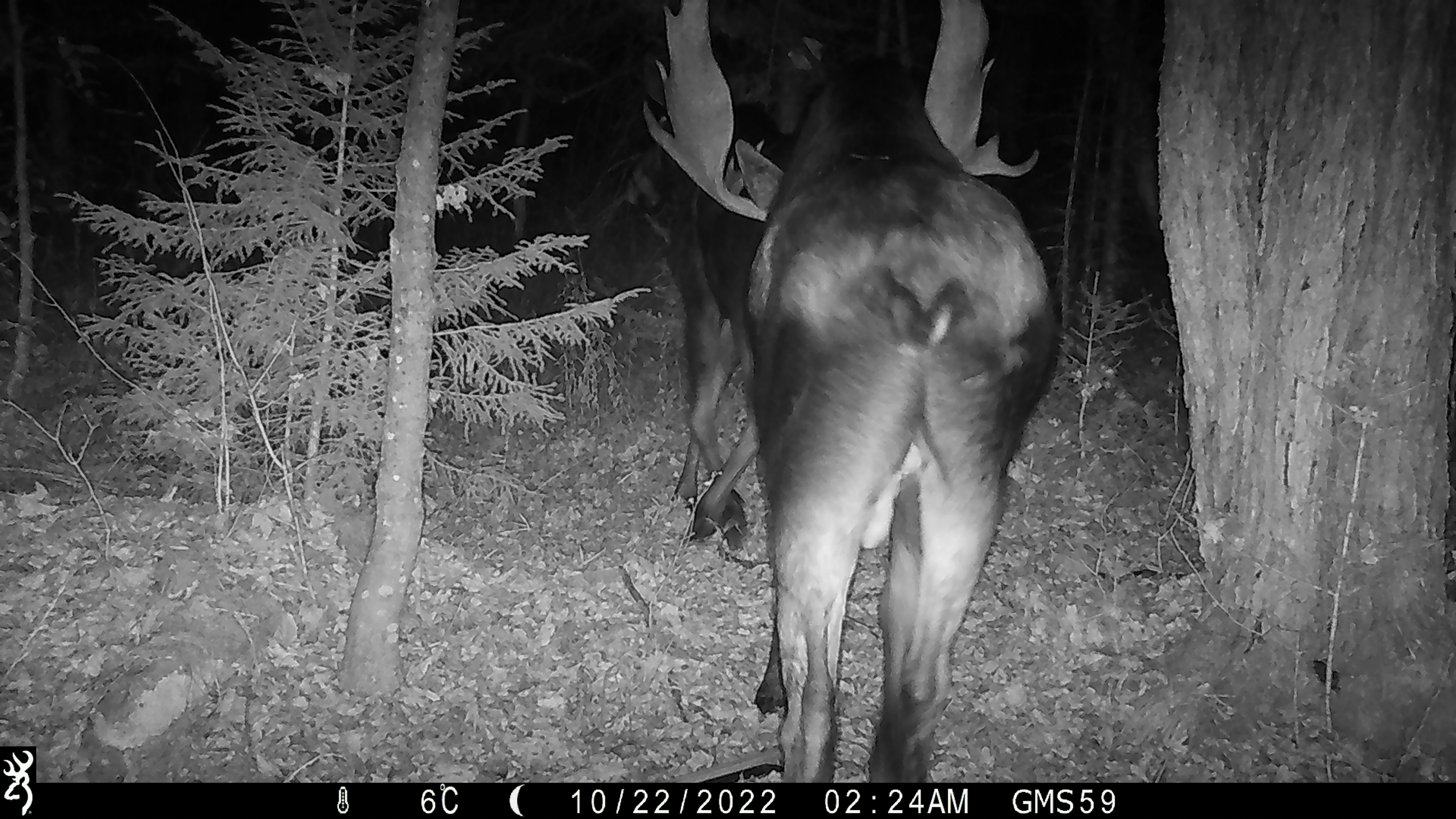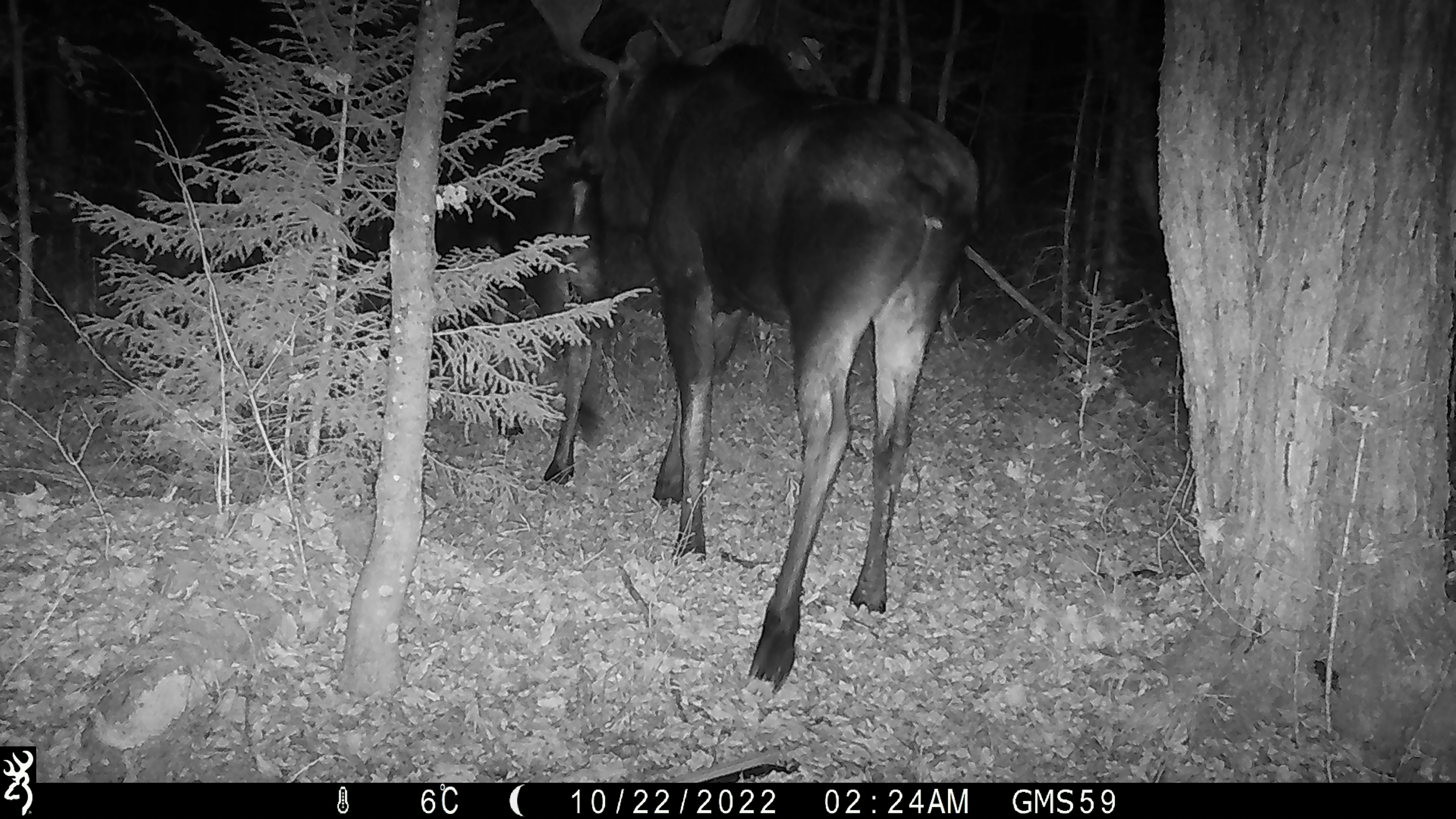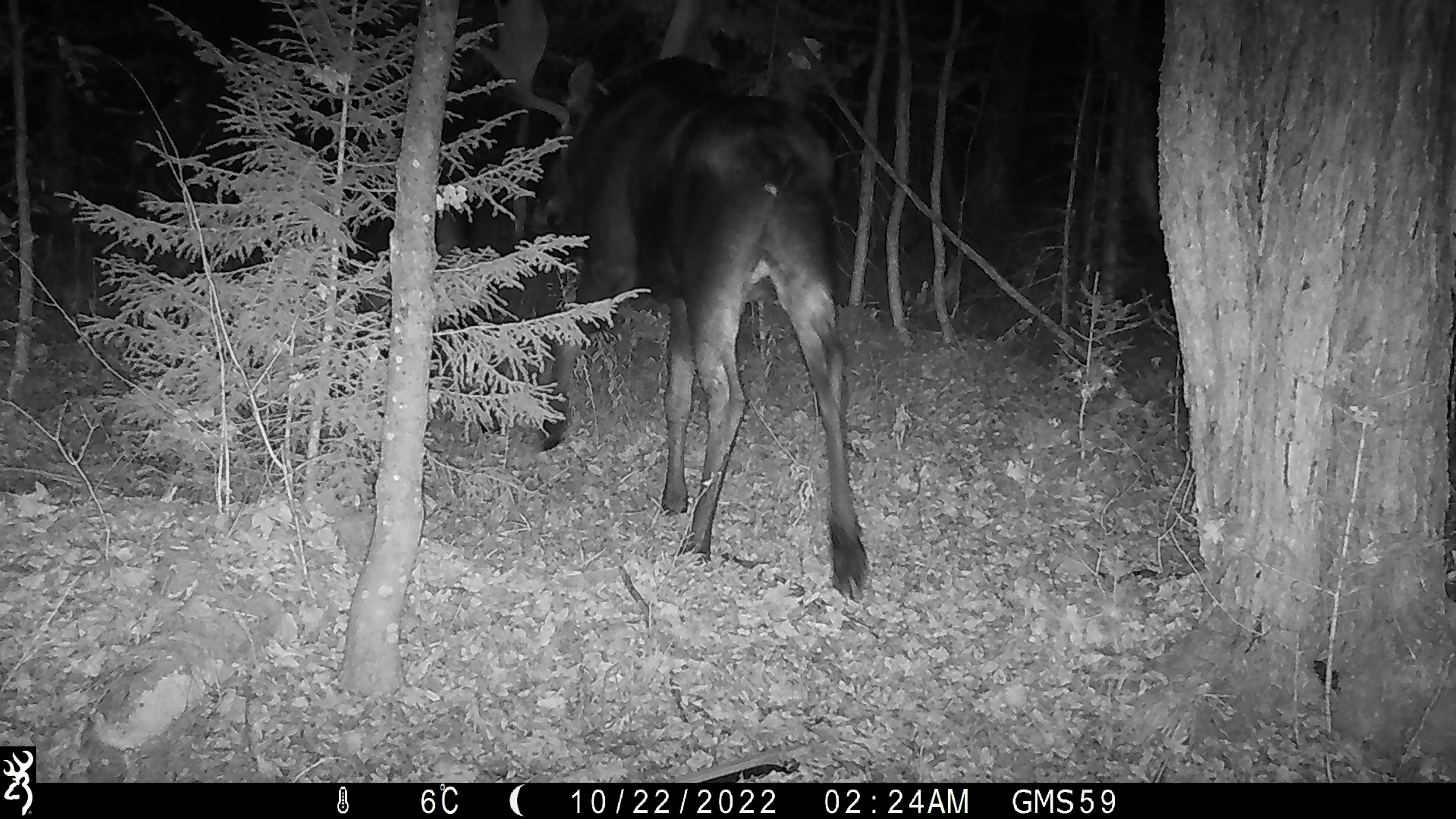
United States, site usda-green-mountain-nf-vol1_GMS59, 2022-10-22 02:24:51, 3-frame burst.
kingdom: Animalia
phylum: Chordata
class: Mammalia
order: Artiodactyla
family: Cervidae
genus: Alces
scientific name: Alces alces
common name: moose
Moose (Alces alces).